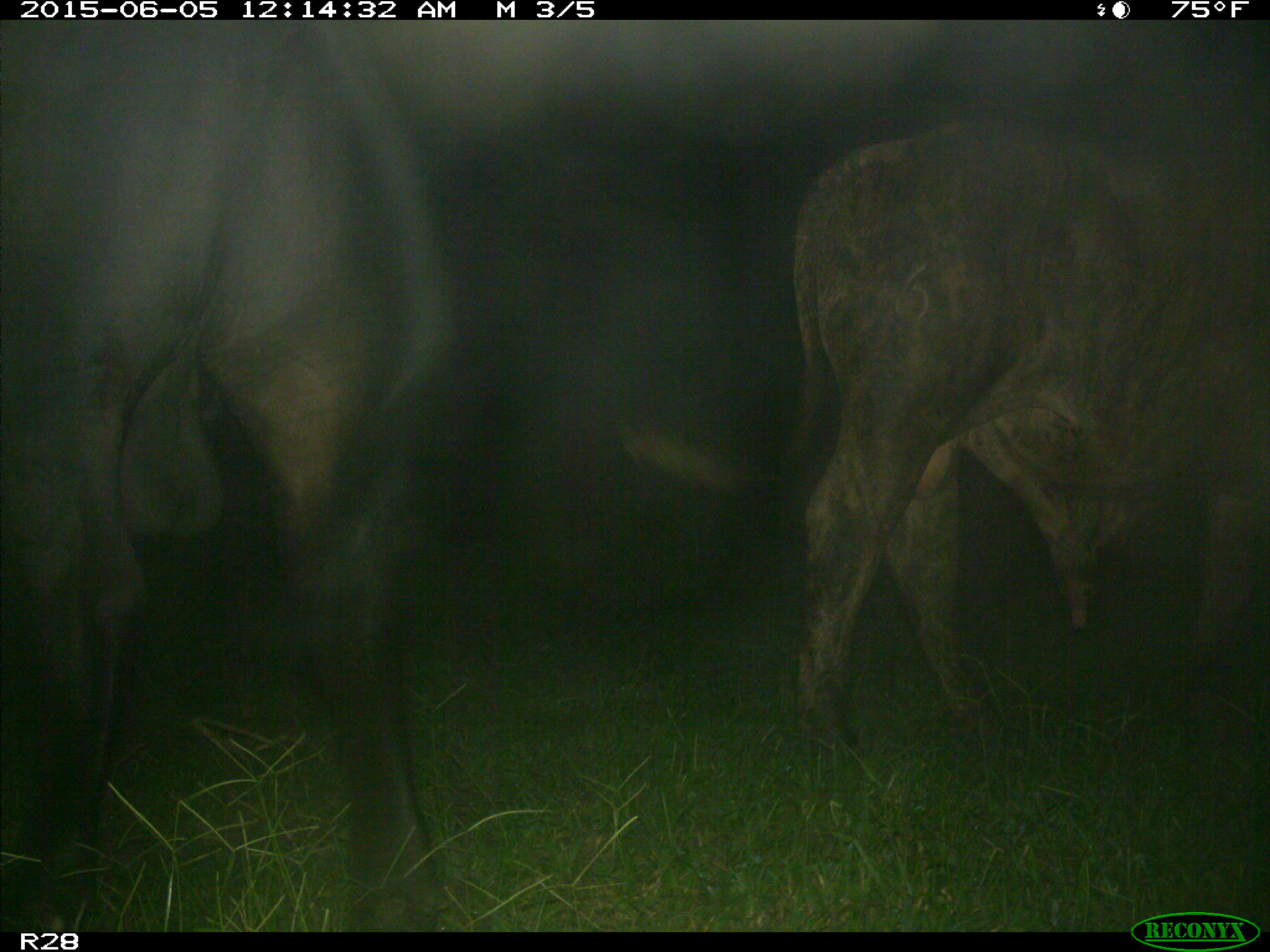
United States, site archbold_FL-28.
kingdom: Animalia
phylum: Chordata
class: Mammalia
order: Artiodactyla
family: Bovidae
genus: Bos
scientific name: Bos taurus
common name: domestic cow